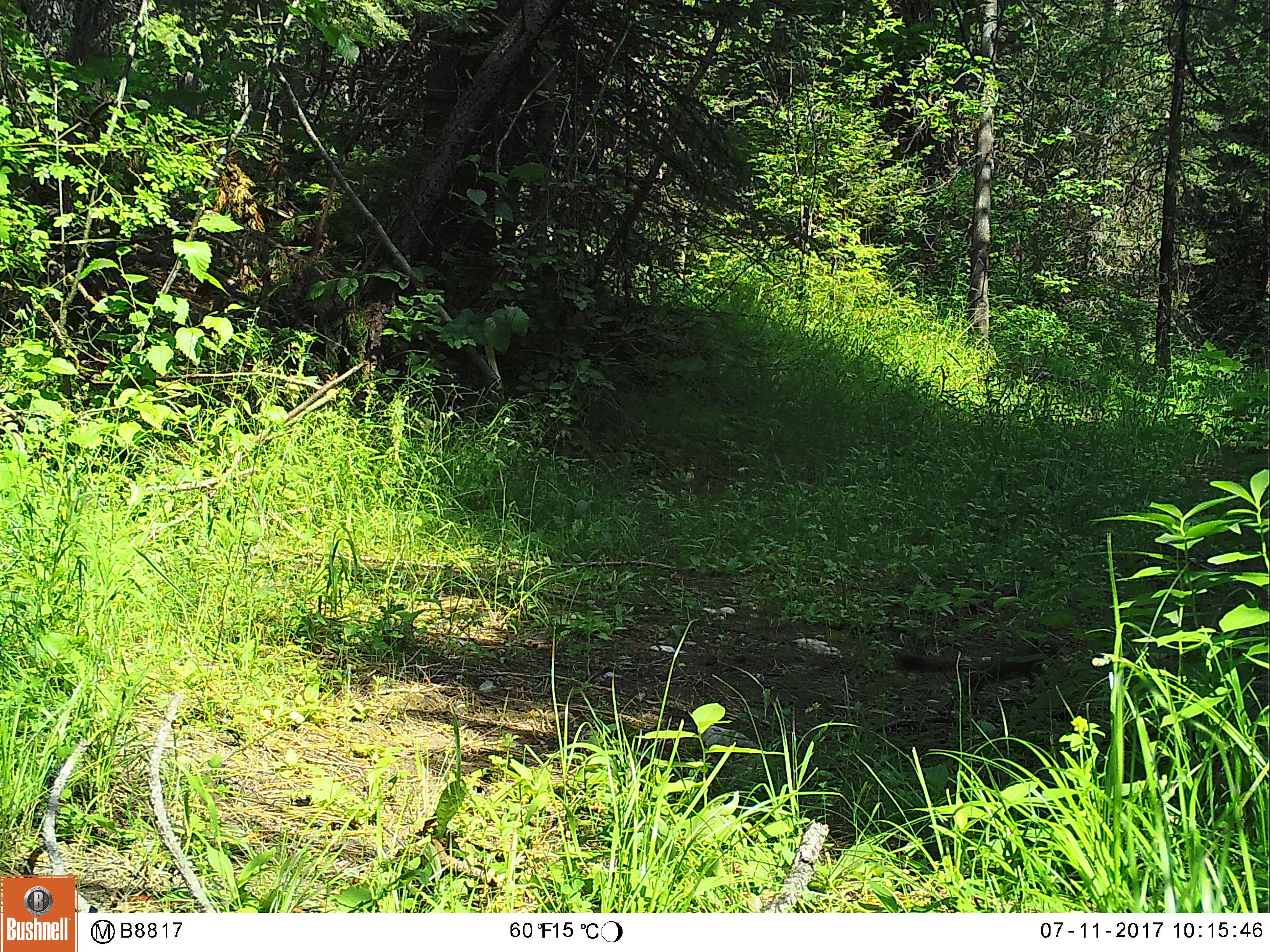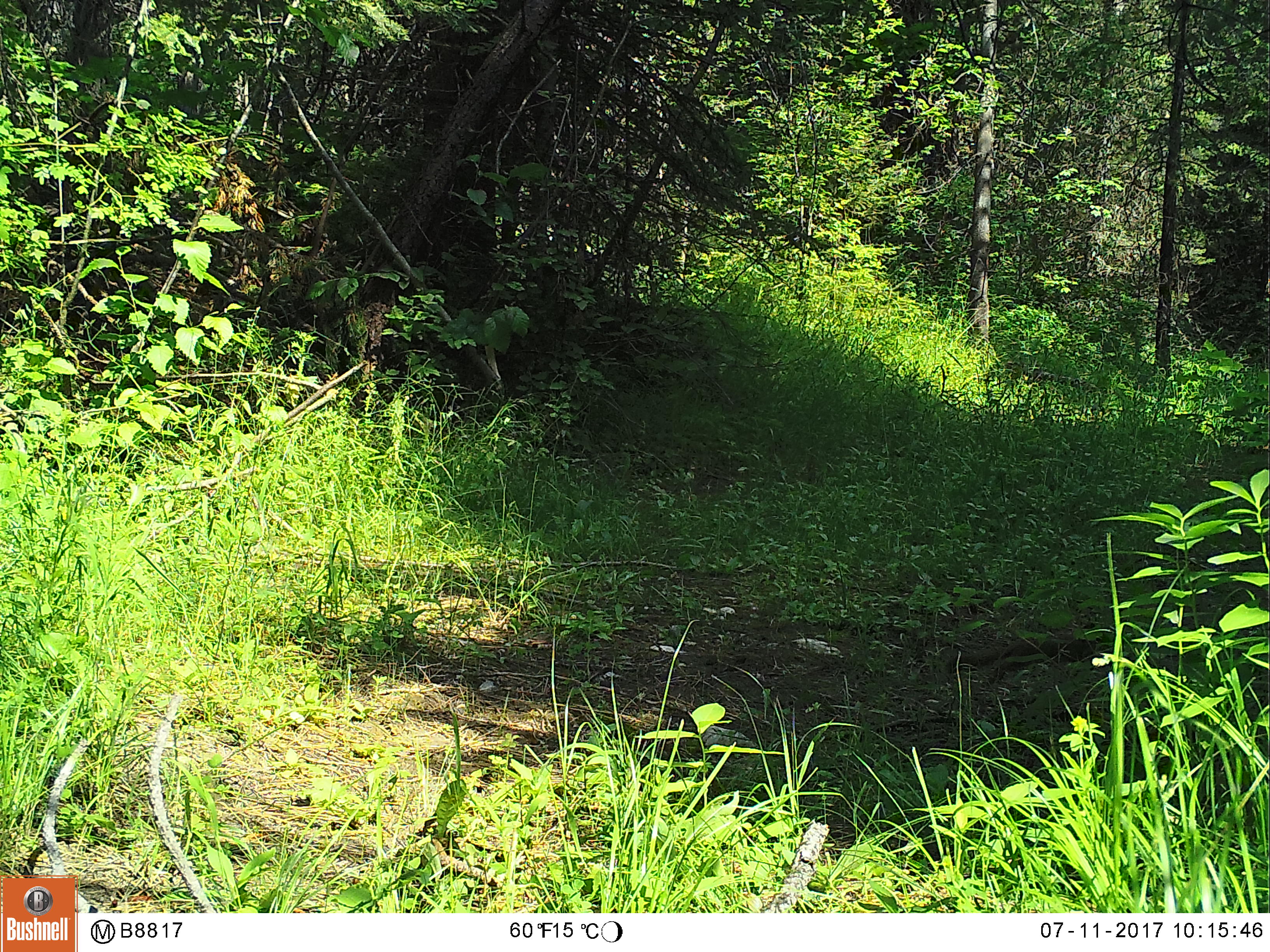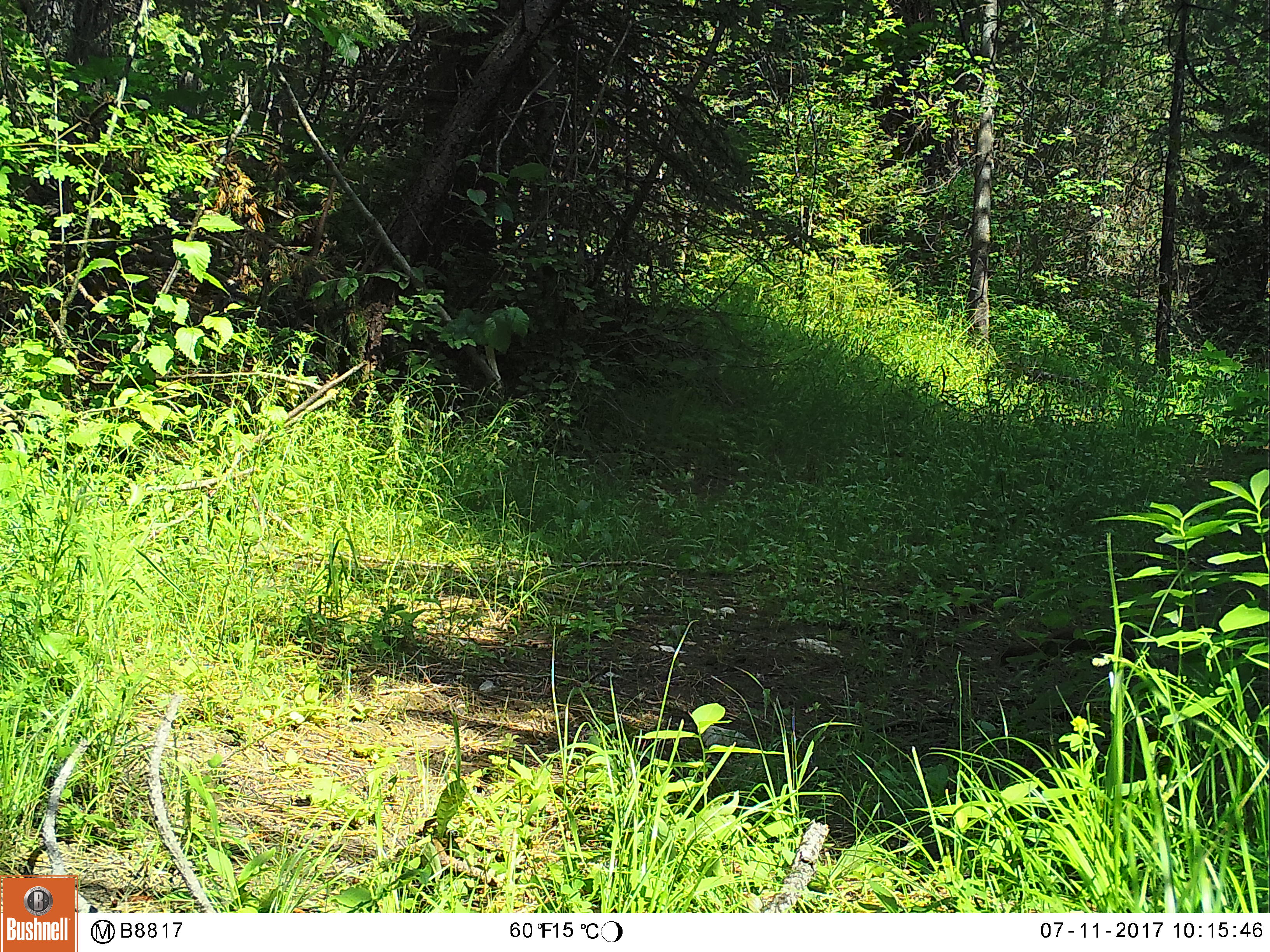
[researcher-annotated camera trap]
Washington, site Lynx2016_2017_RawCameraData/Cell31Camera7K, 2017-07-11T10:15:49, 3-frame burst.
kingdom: Animalia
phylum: Chordata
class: Mammalia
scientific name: Mammalia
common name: small mammal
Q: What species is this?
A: Small mammal (Mammalia).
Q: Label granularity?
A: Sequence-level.